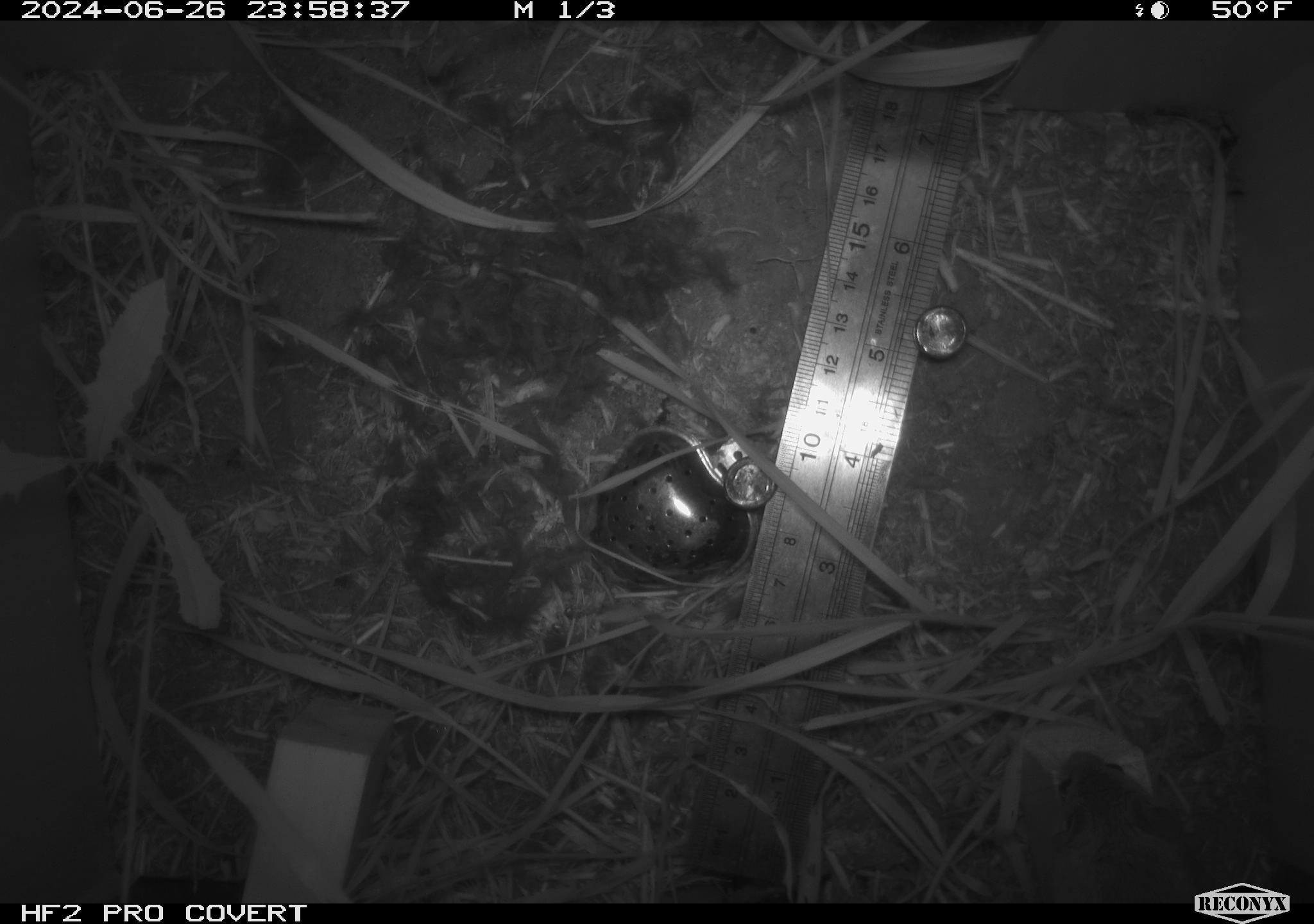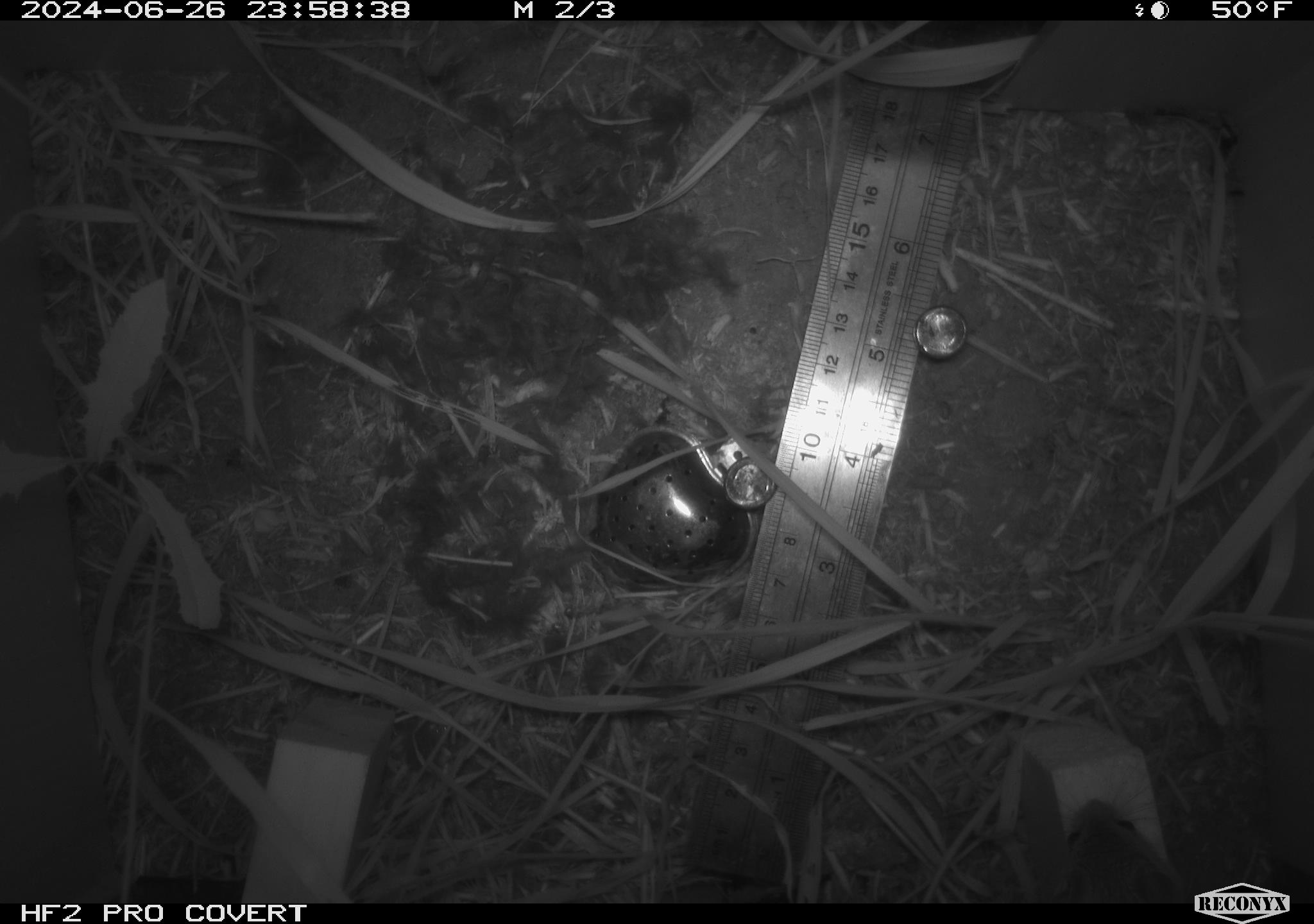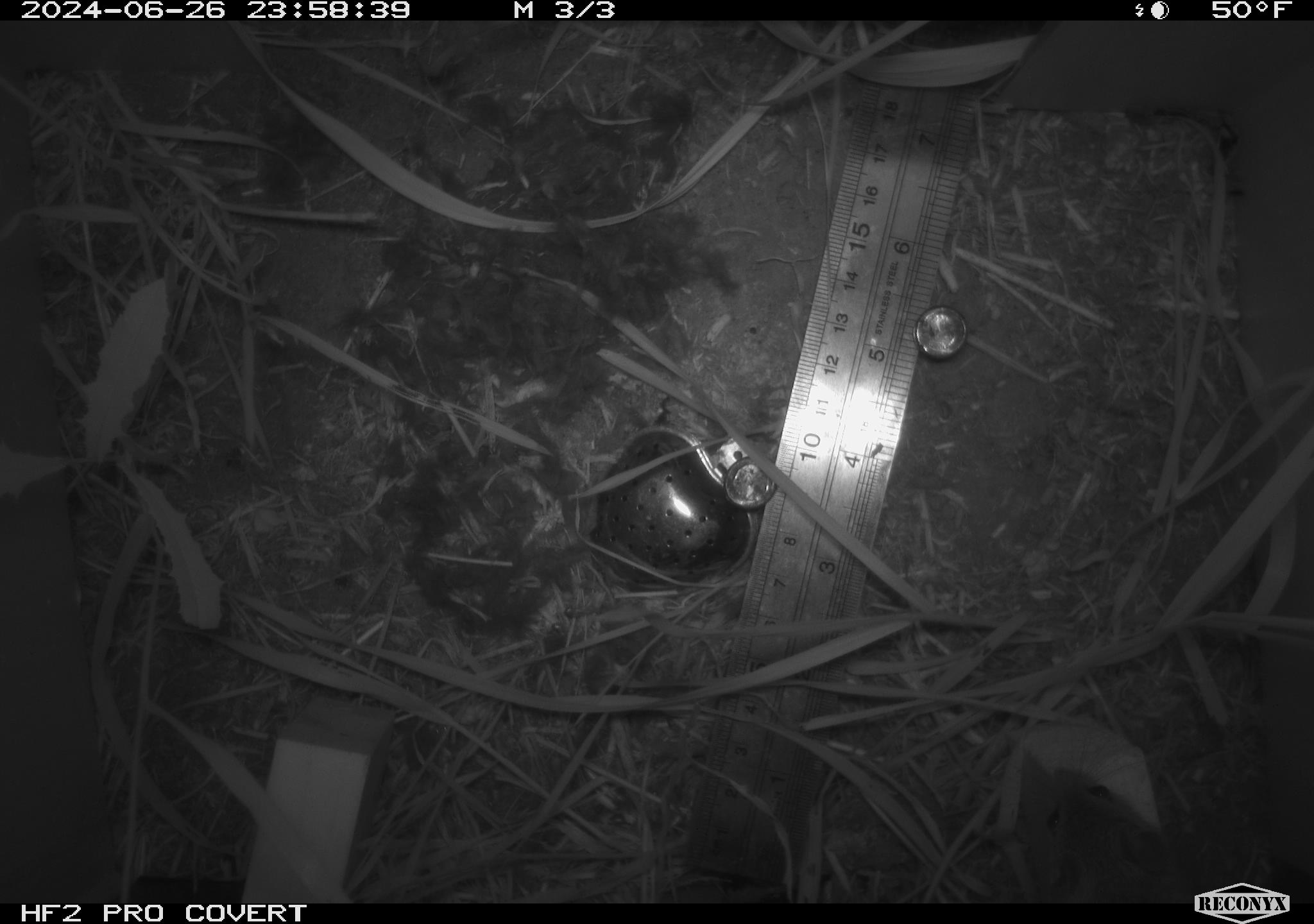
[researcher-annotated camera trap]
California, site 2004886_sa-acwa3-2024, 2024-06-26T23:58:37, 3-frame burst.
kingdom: Animalia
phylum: Chordata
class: Mammalia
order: Rodentia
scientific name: Rodentia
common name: mouse species